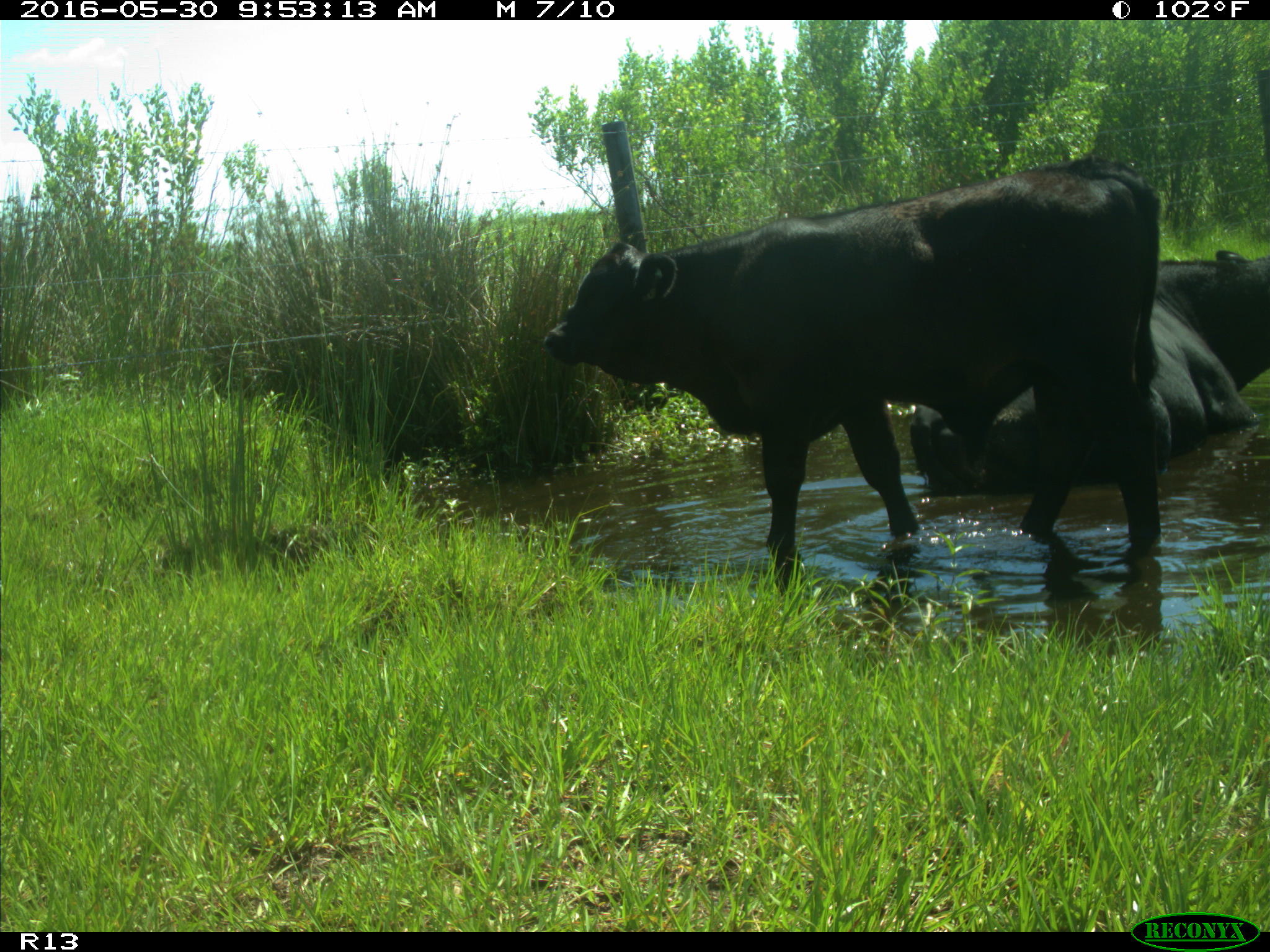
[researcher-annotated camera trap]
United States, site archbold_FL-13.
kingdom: Animalia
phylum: Chordata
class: Mammalia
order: Artiodactyla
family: Bovidae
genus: Bos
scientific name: Bos taurus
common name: domestic cow